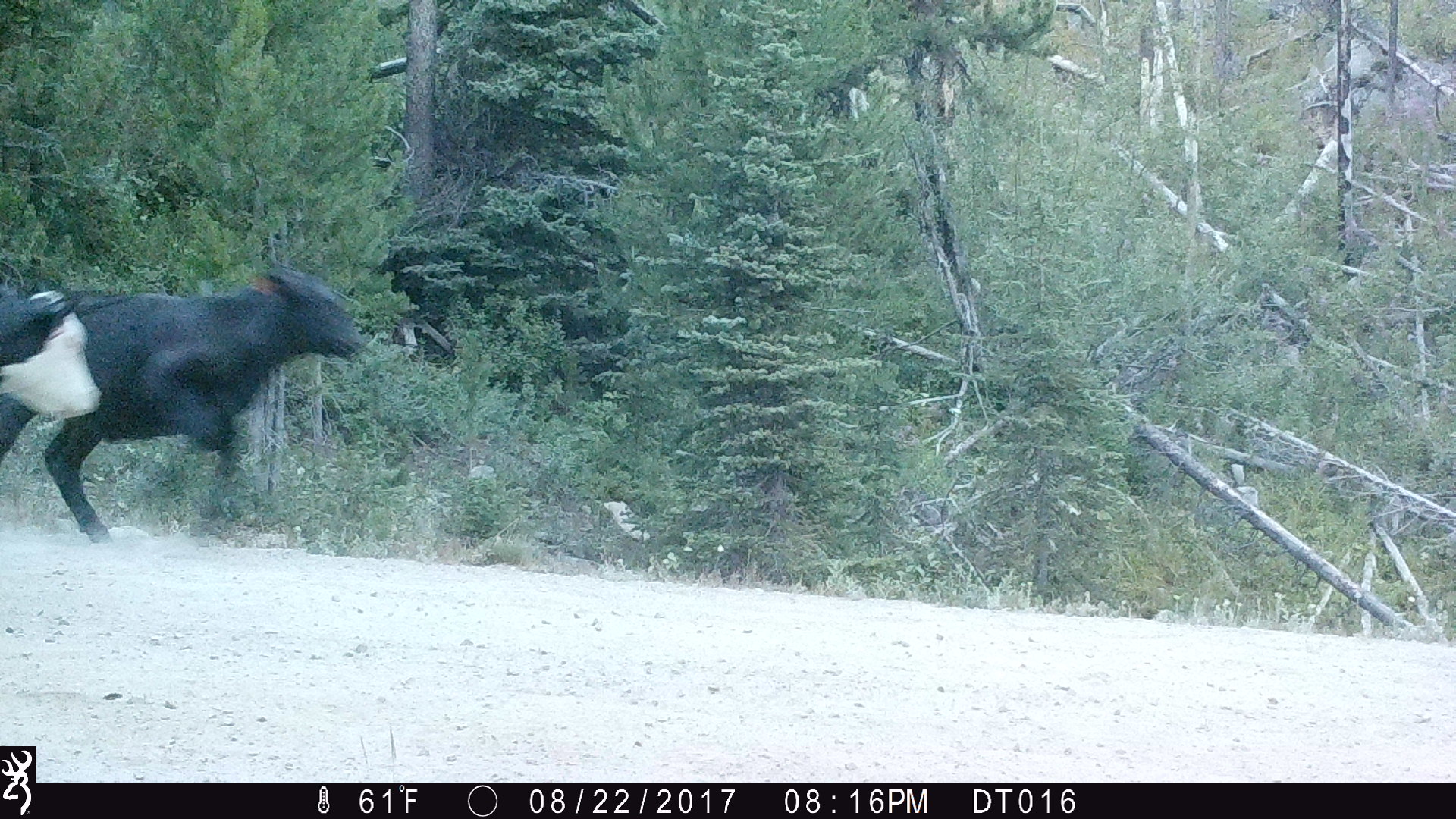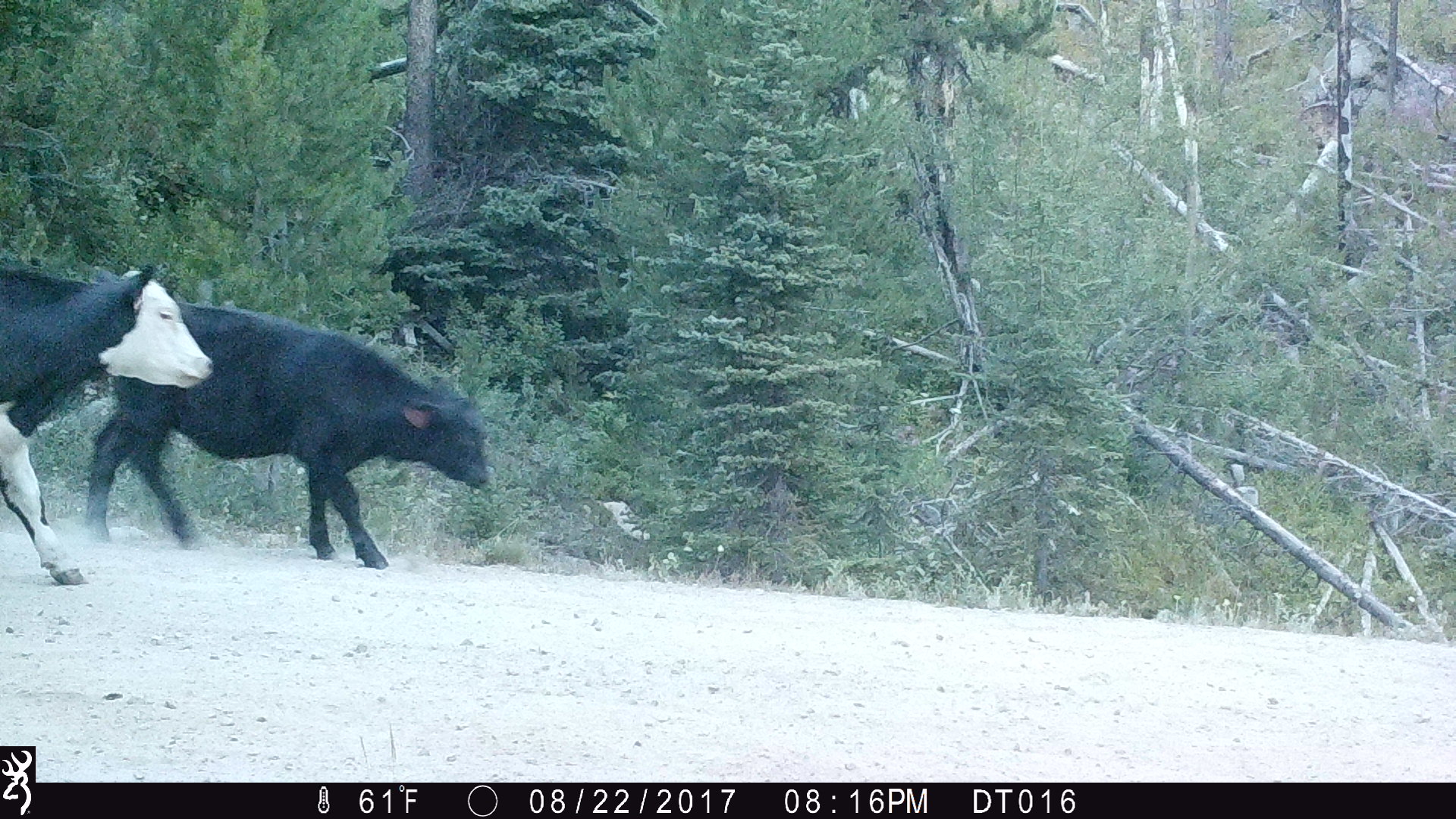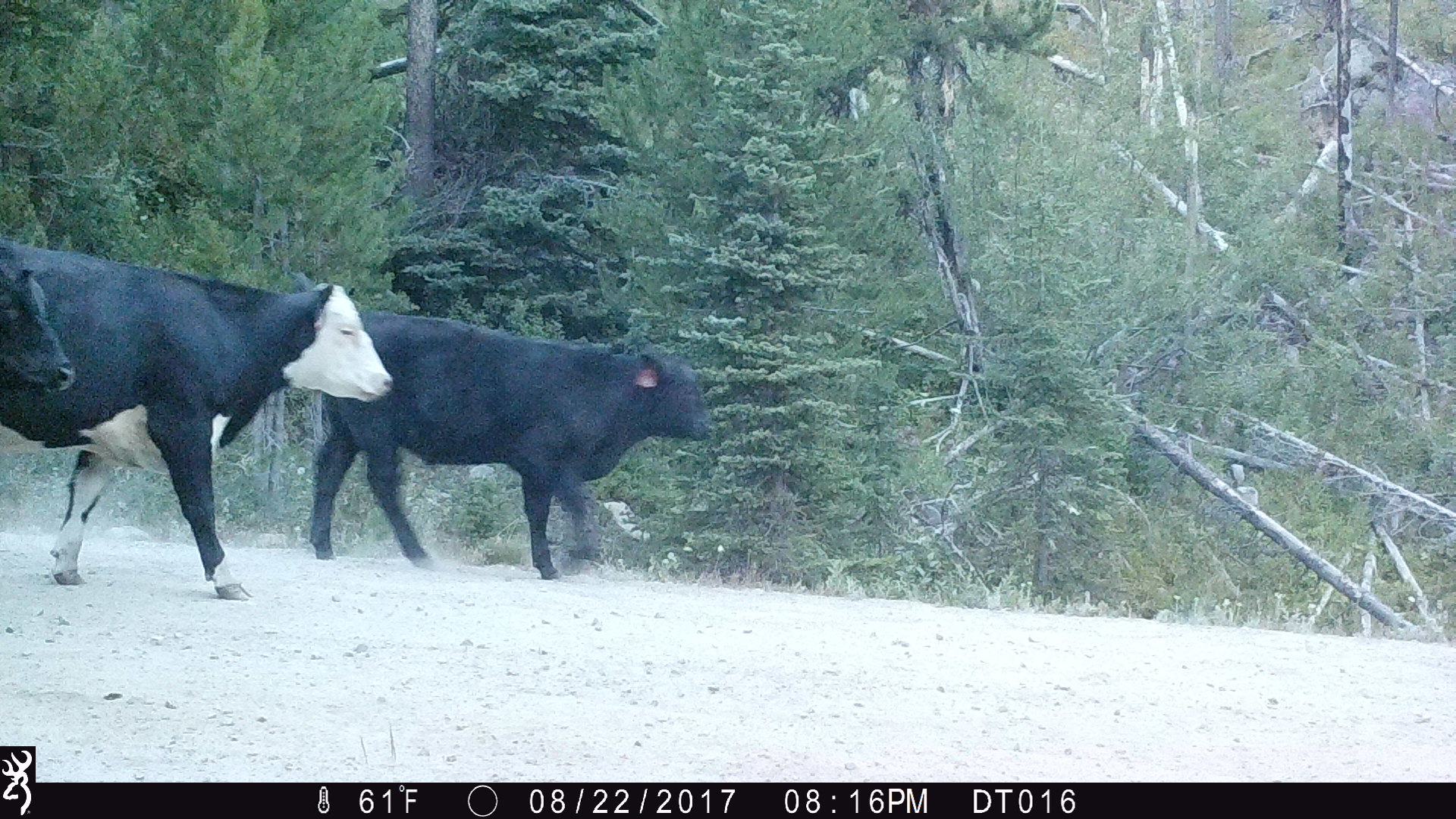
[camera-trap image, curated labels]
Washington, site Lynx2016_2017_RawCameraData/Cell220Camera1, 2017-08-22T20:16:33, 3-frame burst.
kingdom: Animalia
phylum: Chordata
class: Mammalia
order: Artiodactyla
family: Bovidae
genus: Bos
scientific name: Bos taurus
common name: domestic cattle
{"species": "domestic cattle (Bos taurus)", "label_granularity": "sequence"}